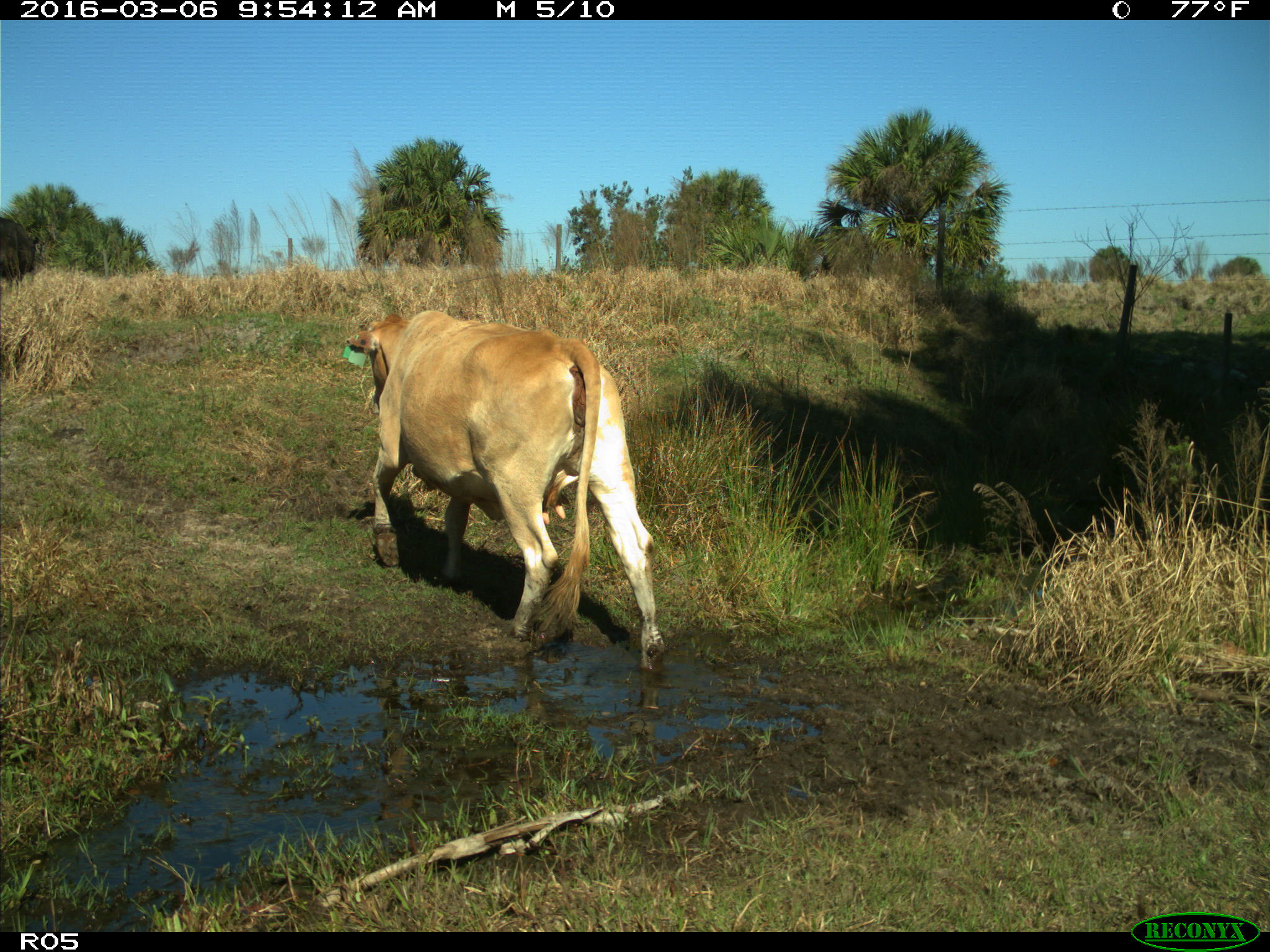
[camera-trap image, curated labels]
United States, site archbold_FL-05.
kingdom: Animalia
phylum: Chordata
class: Mammalia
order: Artiodactyla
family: Bovidae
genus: Bos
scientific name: Bos taurus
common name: domestic cow